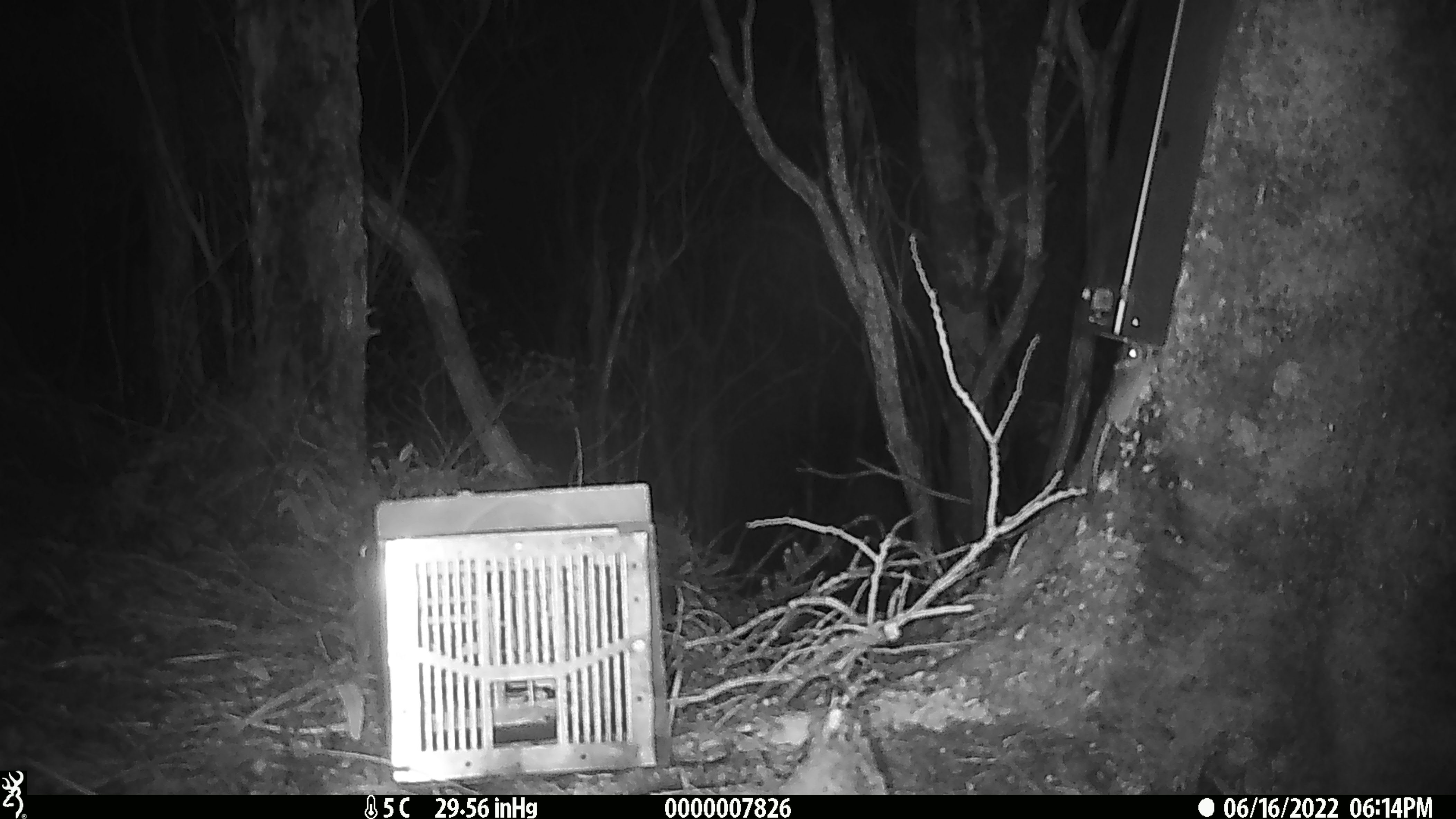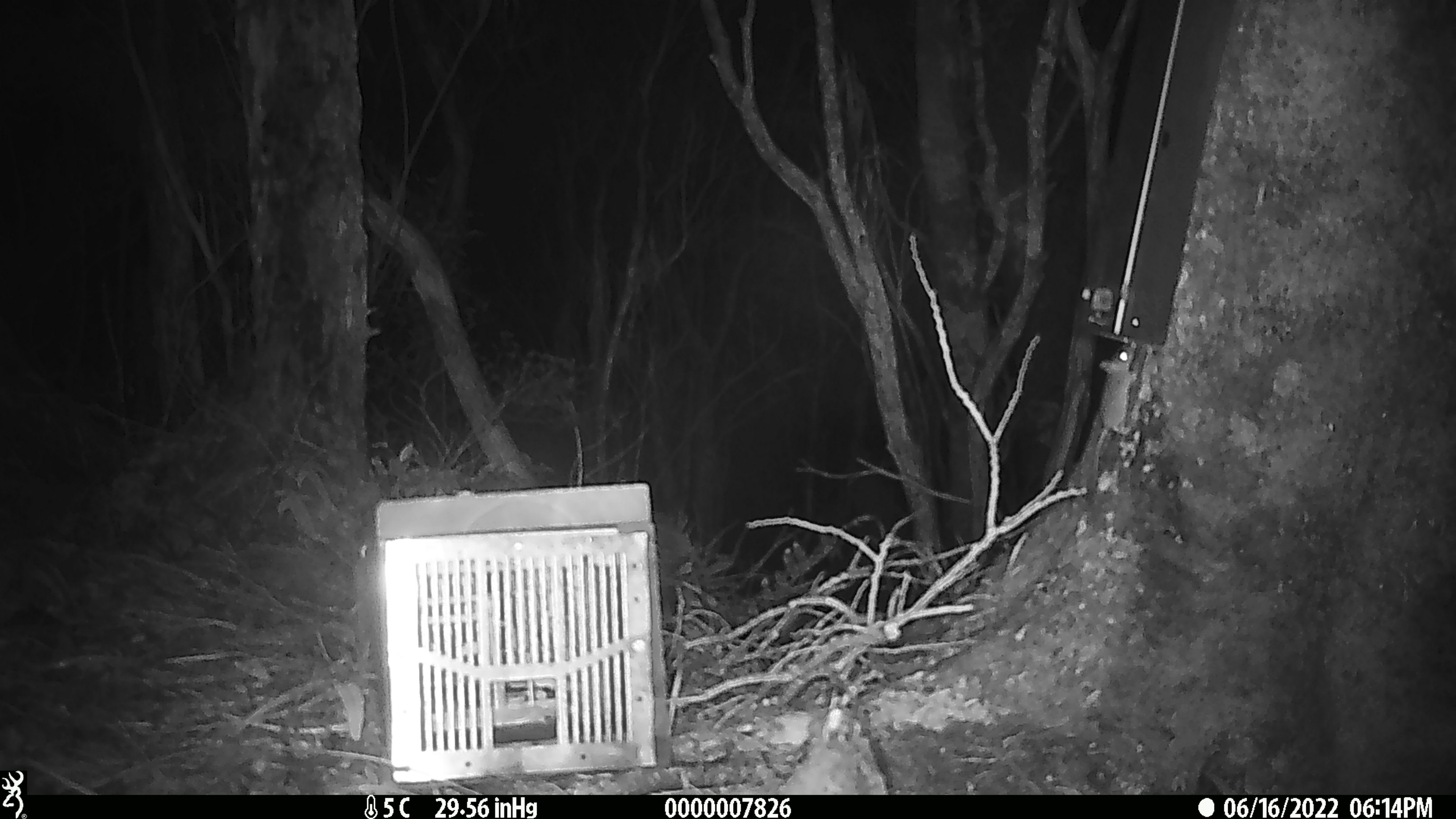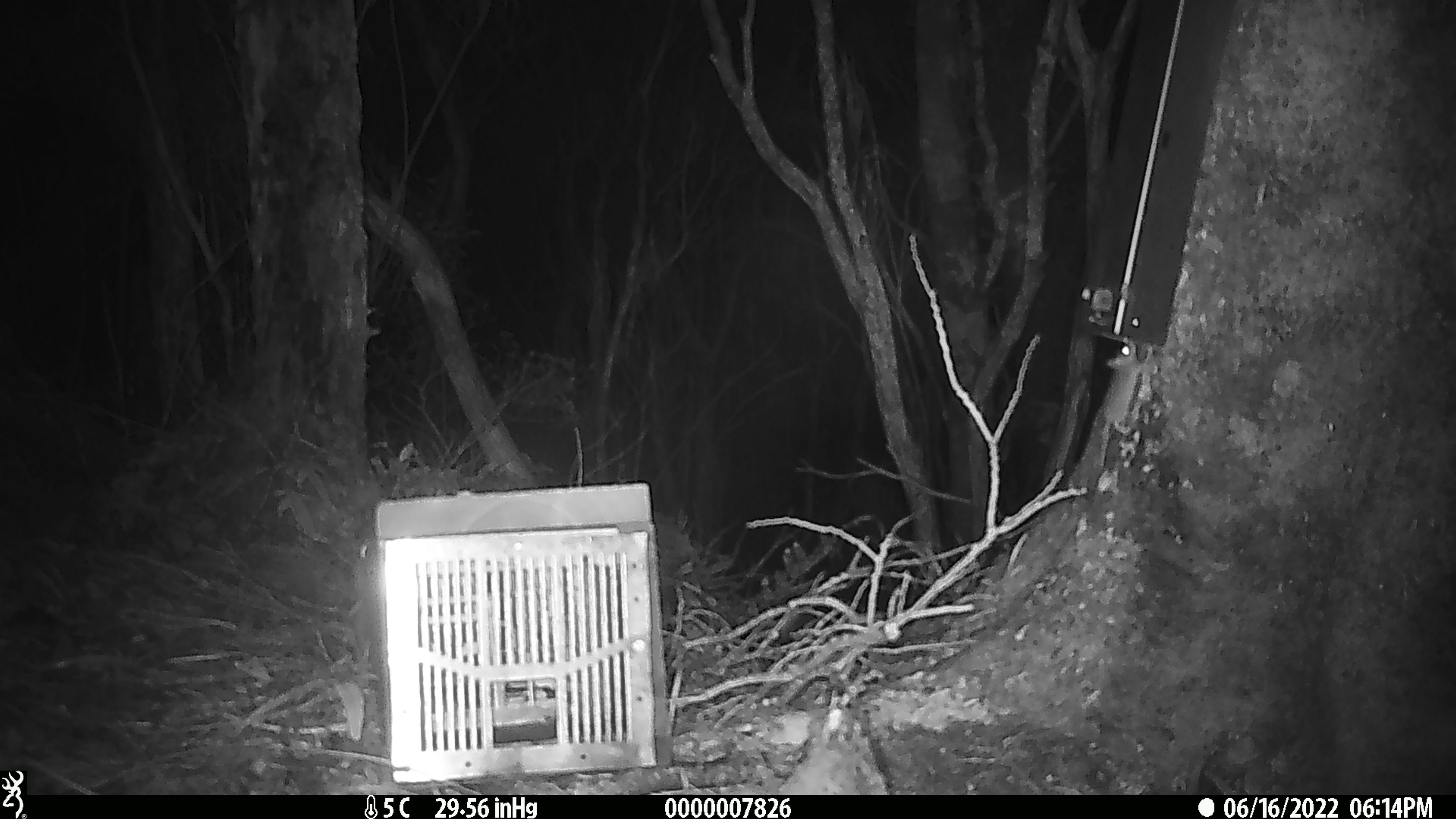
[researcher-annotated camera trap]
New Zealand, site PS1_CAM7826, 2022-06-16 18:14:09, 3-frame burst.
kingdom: Animalia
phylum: Chordata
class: Mammalia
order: Rodentia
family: Muridae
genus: Mus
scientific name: Mus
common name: mouse